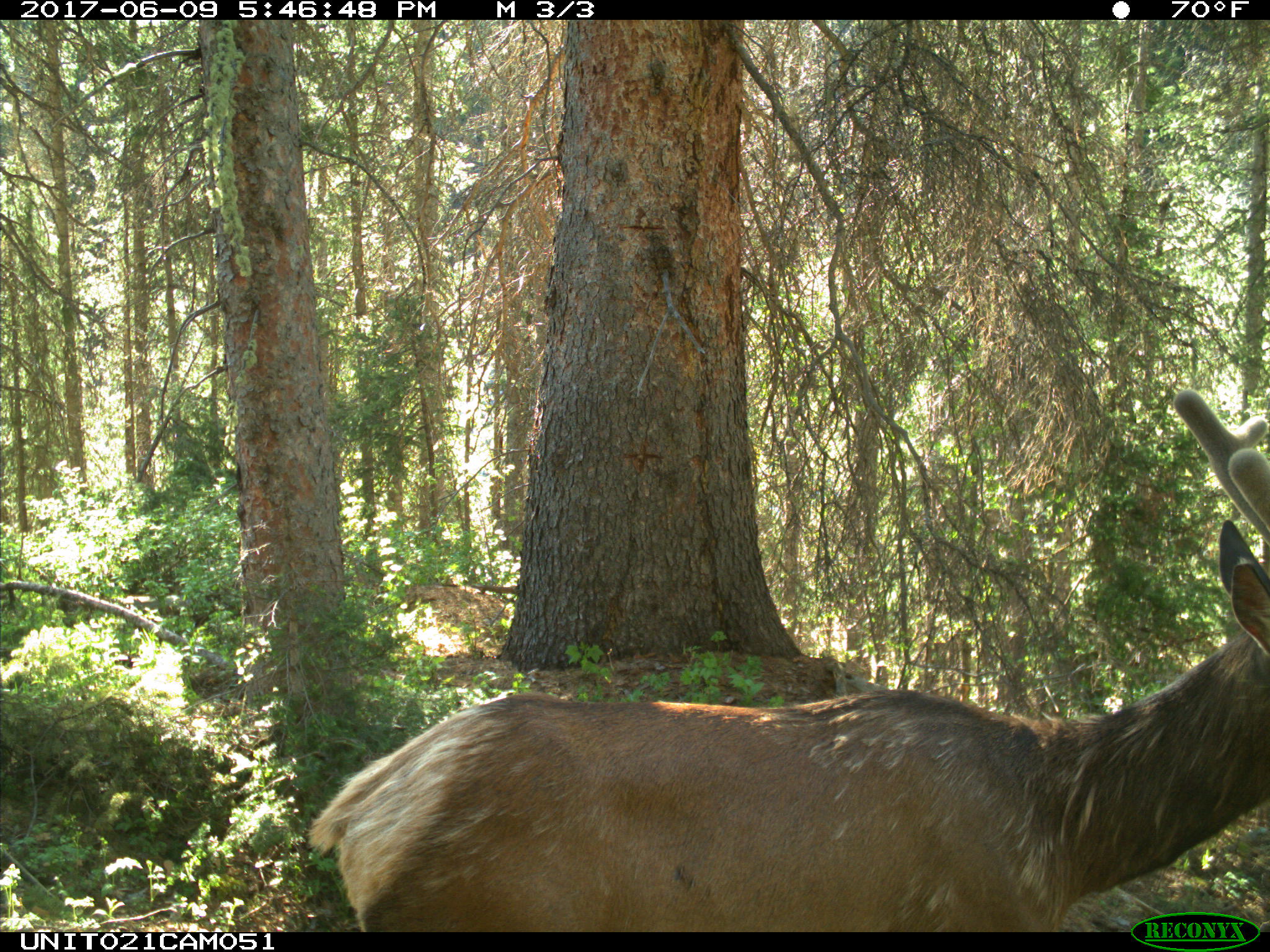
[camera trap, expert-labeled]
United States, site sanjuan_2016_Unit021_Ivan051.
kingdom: Animalia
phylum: Chordata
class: Mammalia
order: Artiodactyla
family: Cervidae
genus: Cervus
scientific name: Cervus elaphus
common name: red deer